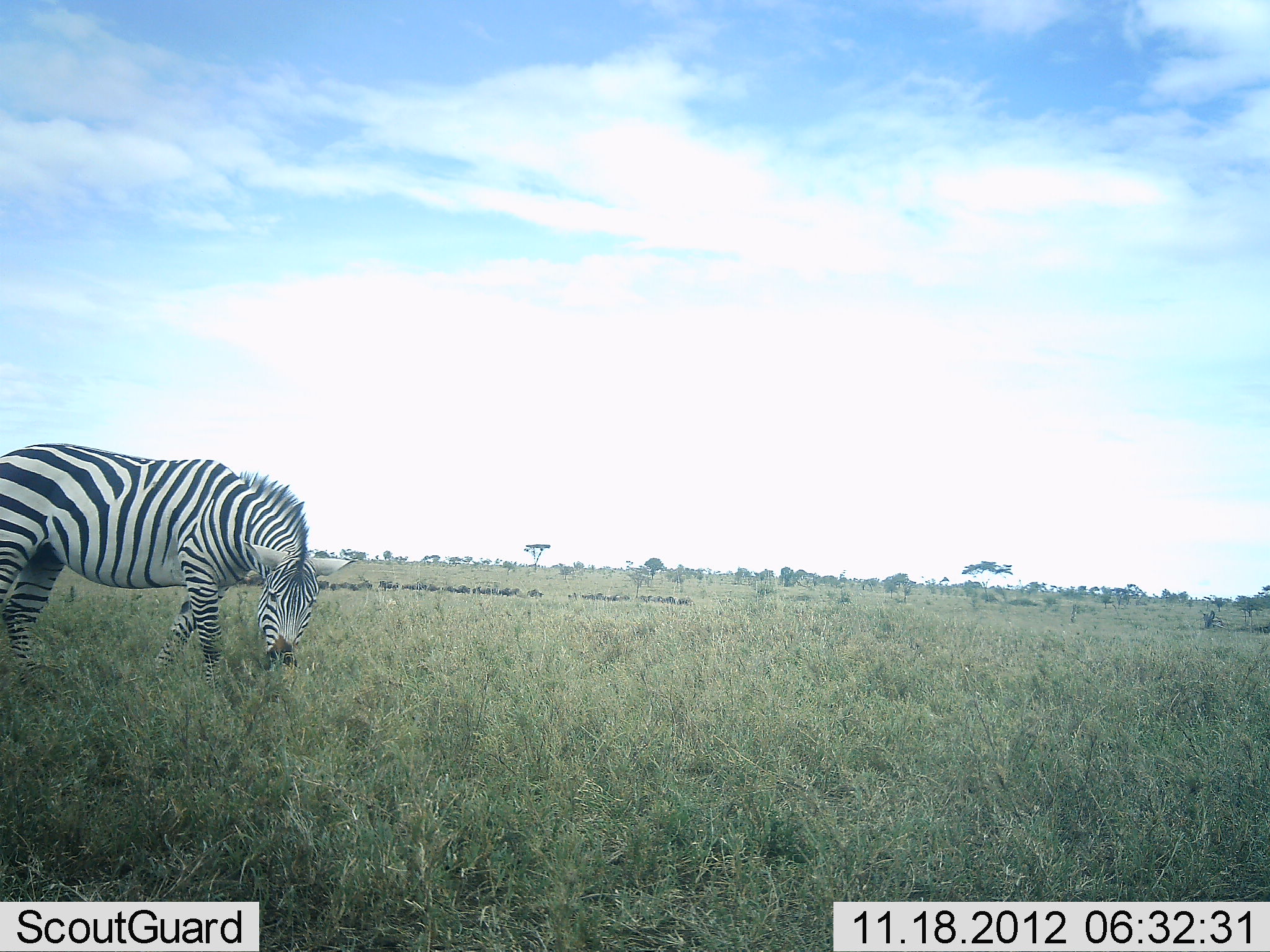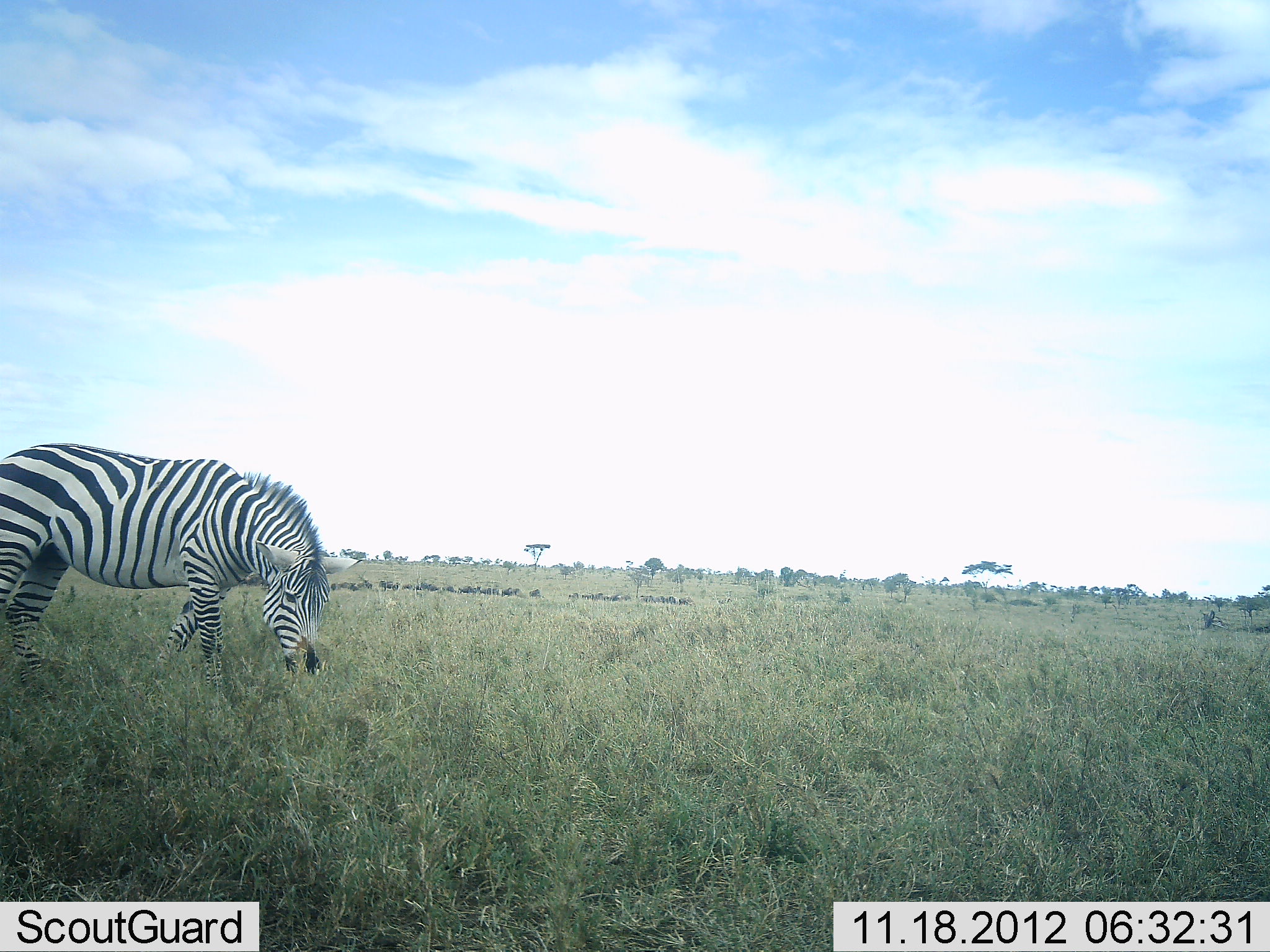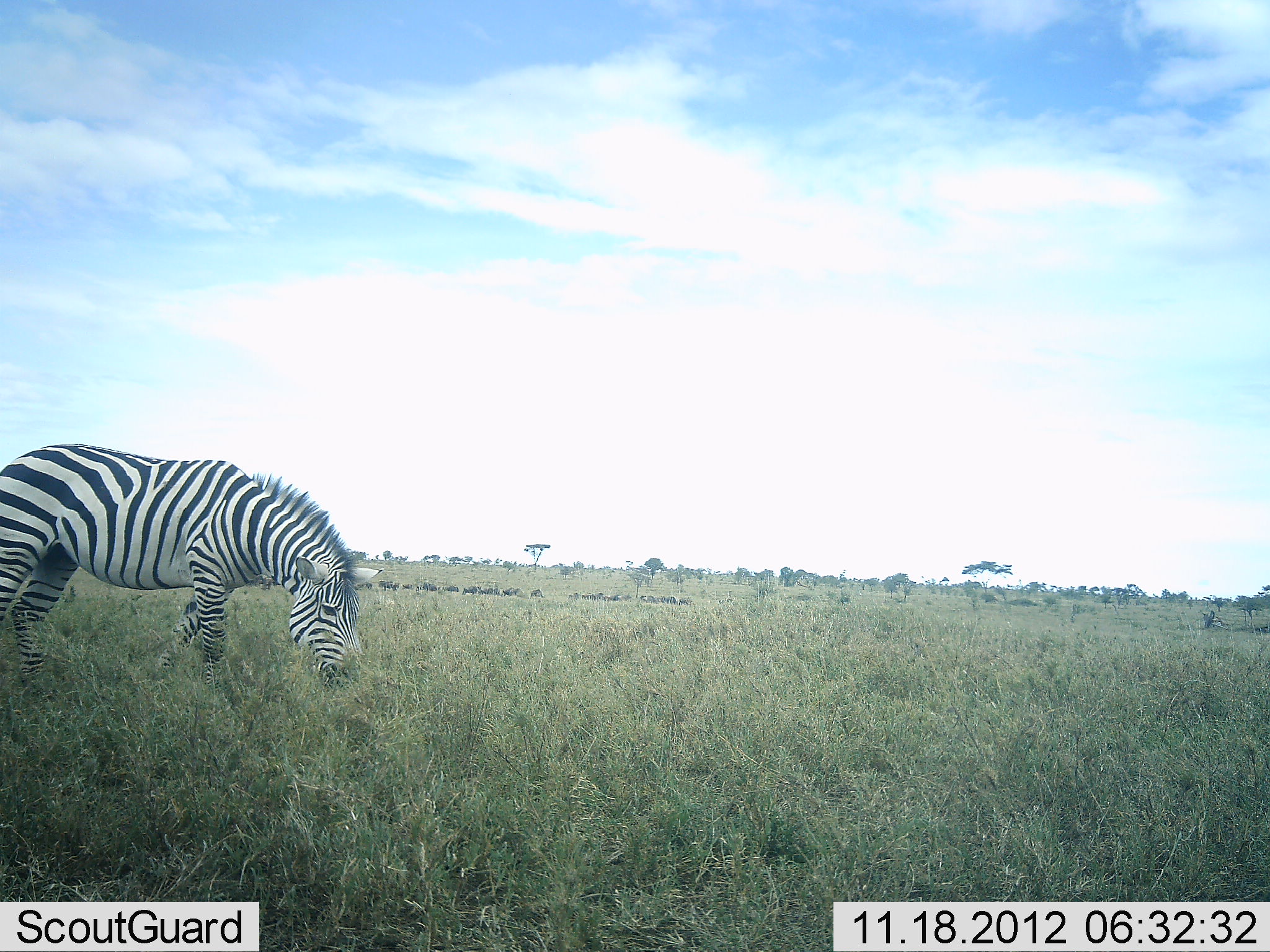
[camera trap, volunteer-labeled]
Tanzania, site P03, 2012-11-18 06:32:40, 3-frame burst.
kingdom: Animalia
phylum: Chordata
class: Mammalia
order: Perissodactyla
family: Equidae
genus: Equus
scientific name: Equus quagga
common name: plains zebra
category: zebra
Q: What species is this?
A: Zebra (plains zebra) (Equus quagga).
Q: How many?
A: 1.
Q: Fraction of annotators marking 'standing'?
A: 13%.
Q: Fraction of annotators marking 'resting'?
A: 0%.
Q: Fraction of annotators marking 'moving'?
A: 13%.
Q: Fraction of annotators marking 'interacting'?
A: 0%.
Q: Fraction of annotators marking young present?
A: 0%.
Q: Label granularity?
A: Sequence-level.